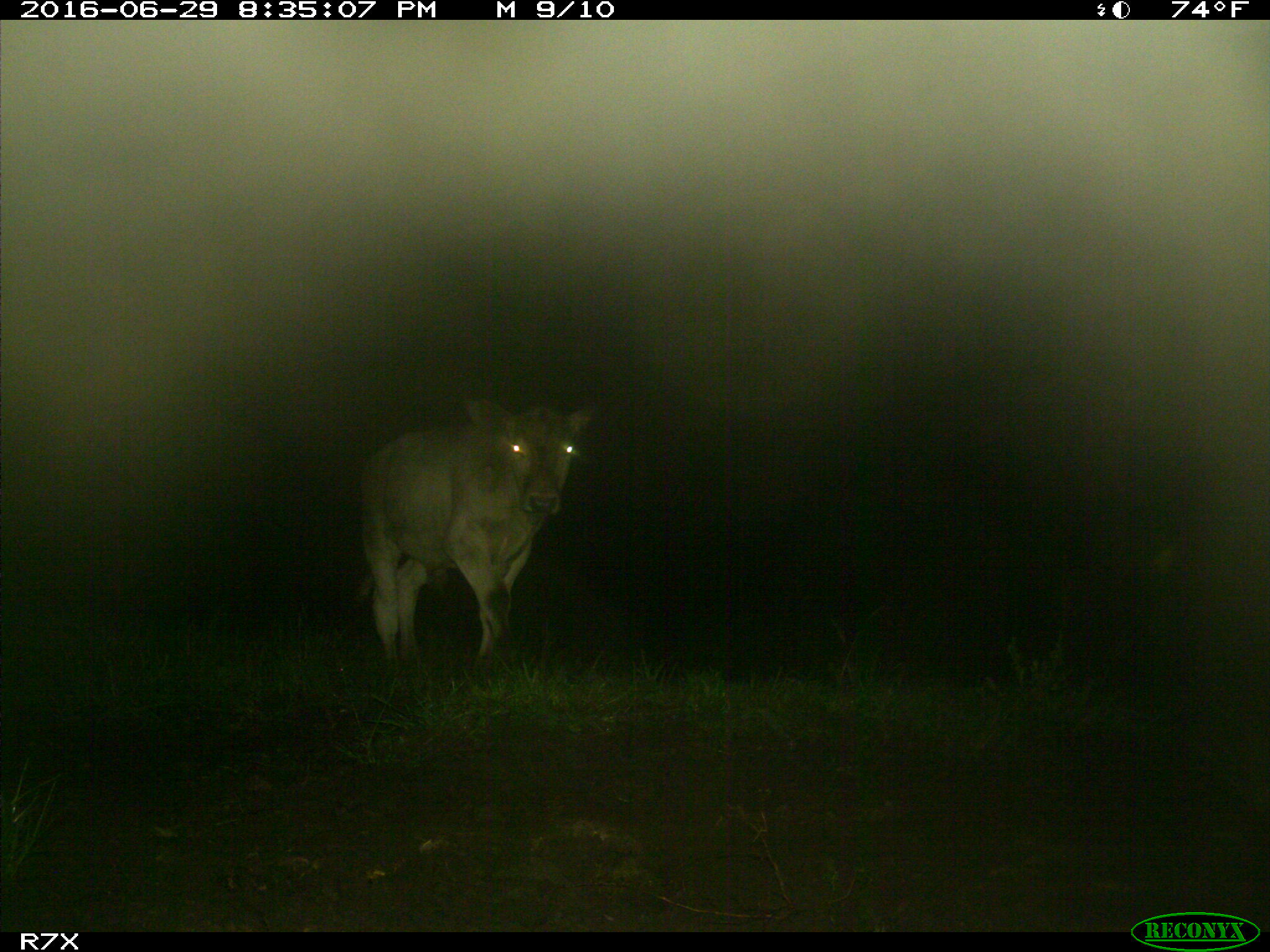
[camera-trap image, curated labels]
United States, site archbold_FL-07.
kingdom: Animalia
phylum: Chordata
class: Mammalia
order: Artiodactyla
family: Bovidae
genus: Bos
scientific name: Bos taurus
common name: domestic cow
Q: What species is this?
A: Bos taurus (domestic cow).